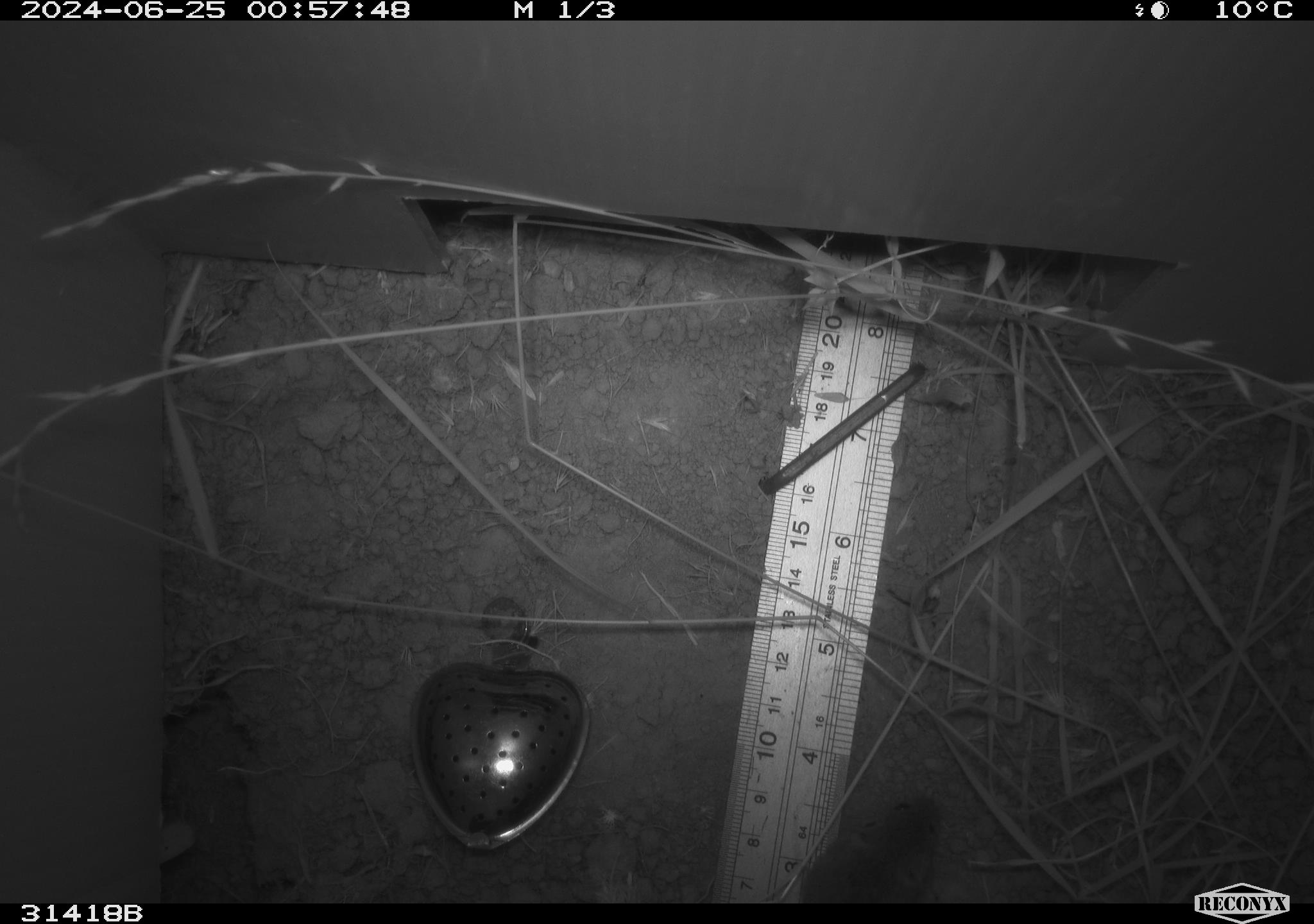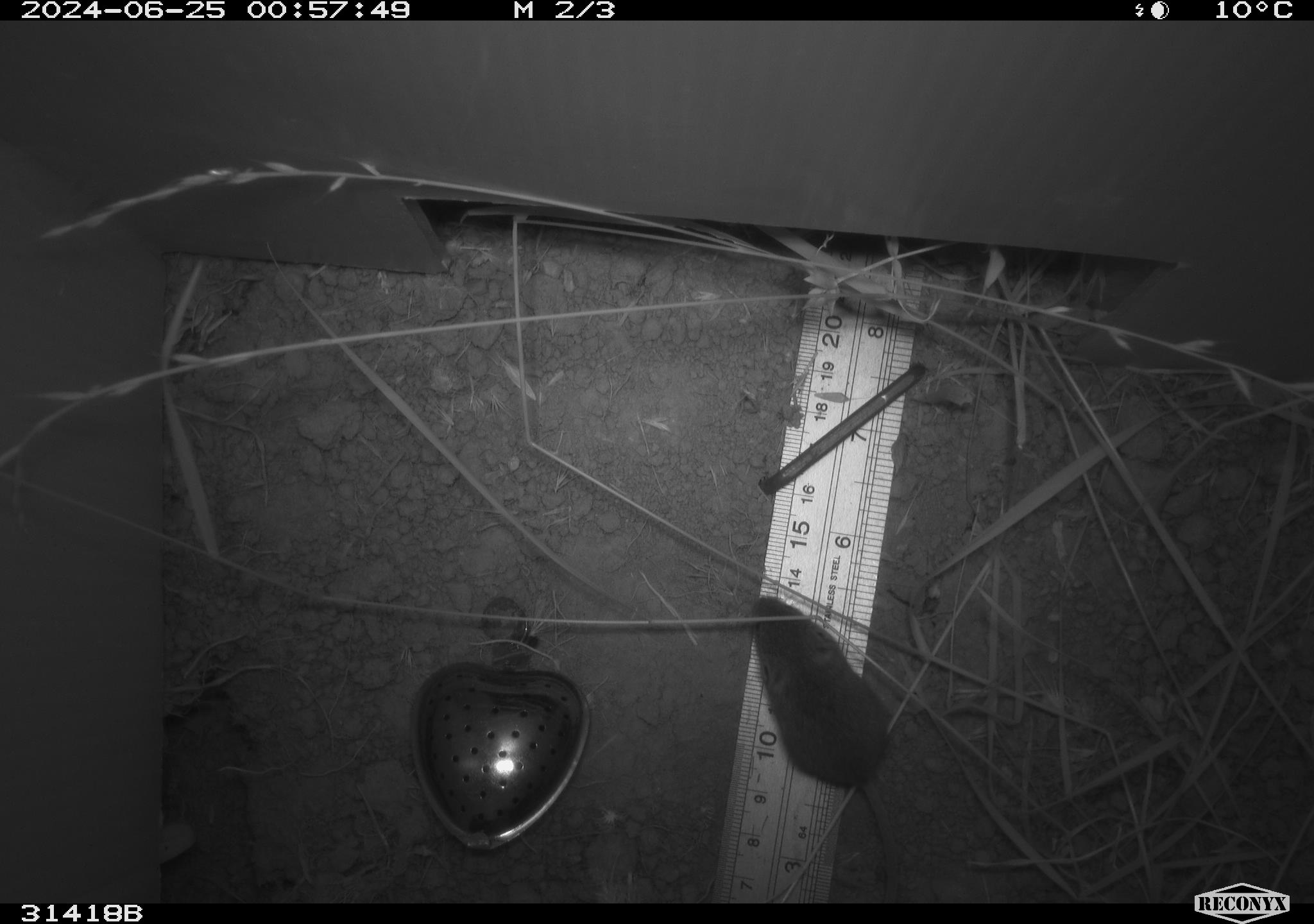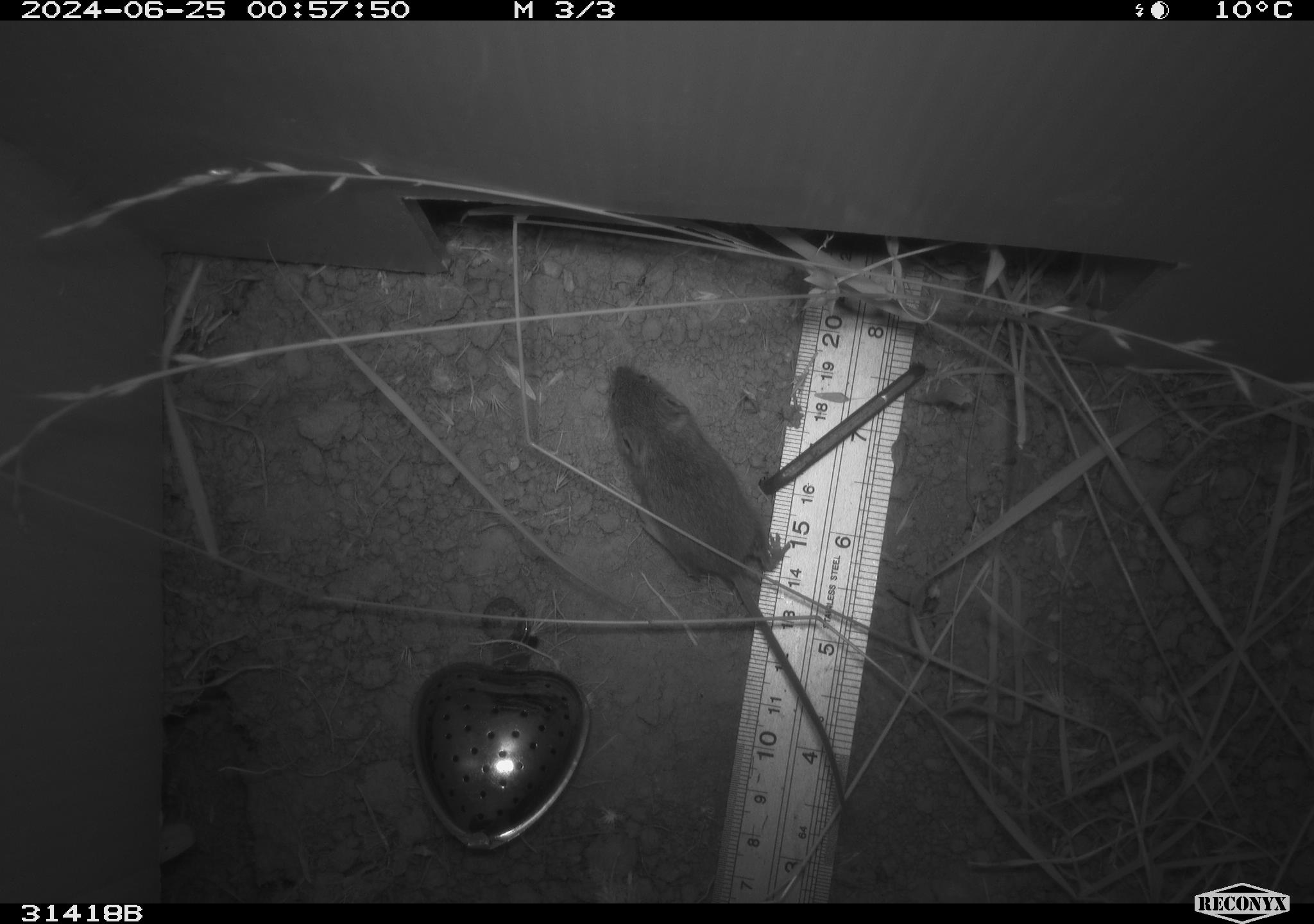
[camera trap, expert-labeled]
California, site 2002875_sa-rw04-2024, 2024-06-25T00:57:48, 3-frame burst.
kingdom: Animalia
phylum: Chordata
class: Mammalia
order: Rodentia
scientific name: Rodentia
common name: mouse species